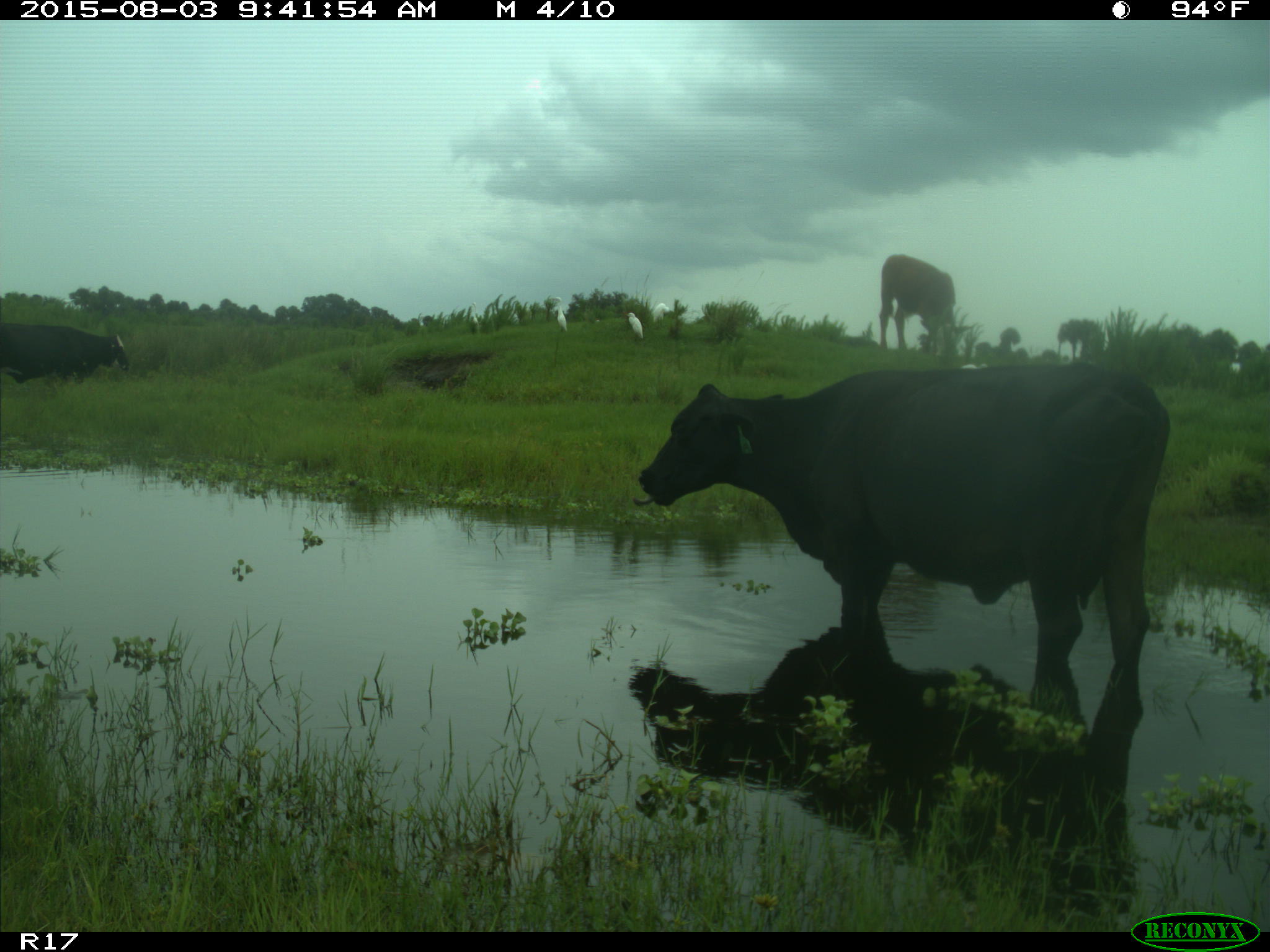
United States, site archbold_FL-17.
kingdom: Animalia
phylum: Chordata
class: Mammalia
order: Artiodactyla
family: Bovidae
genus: Bos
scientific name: Bos taurus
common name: domestic cow